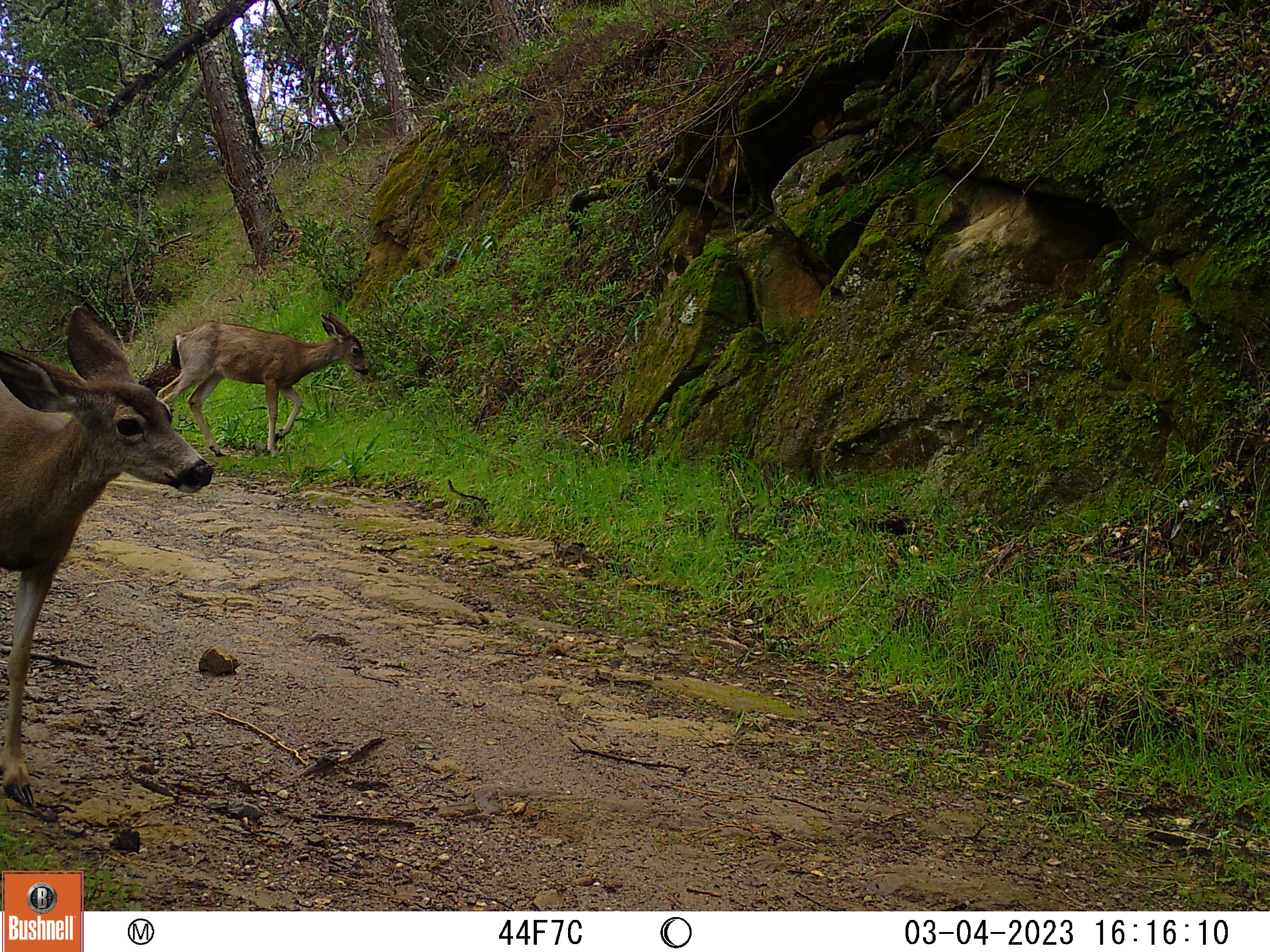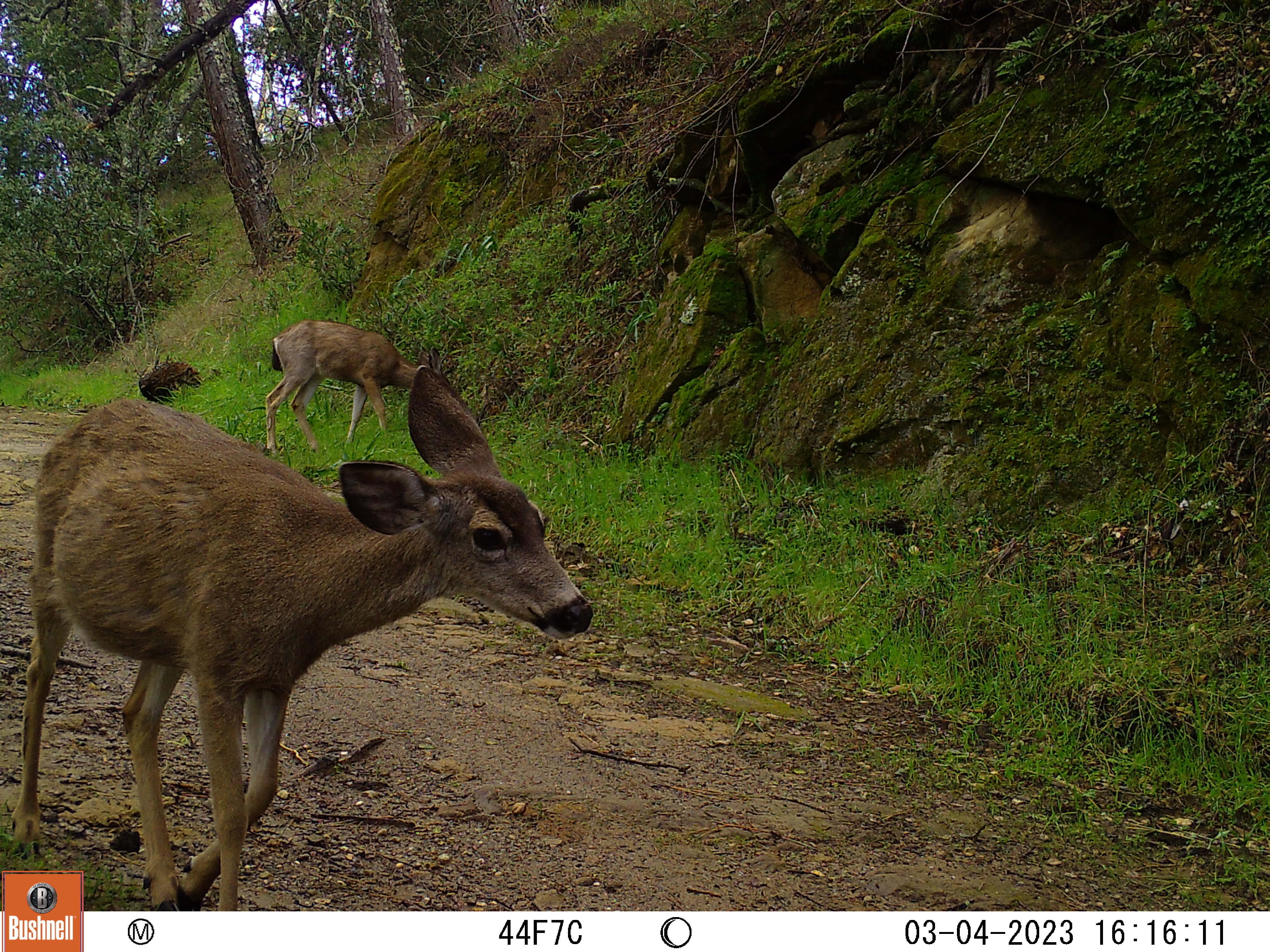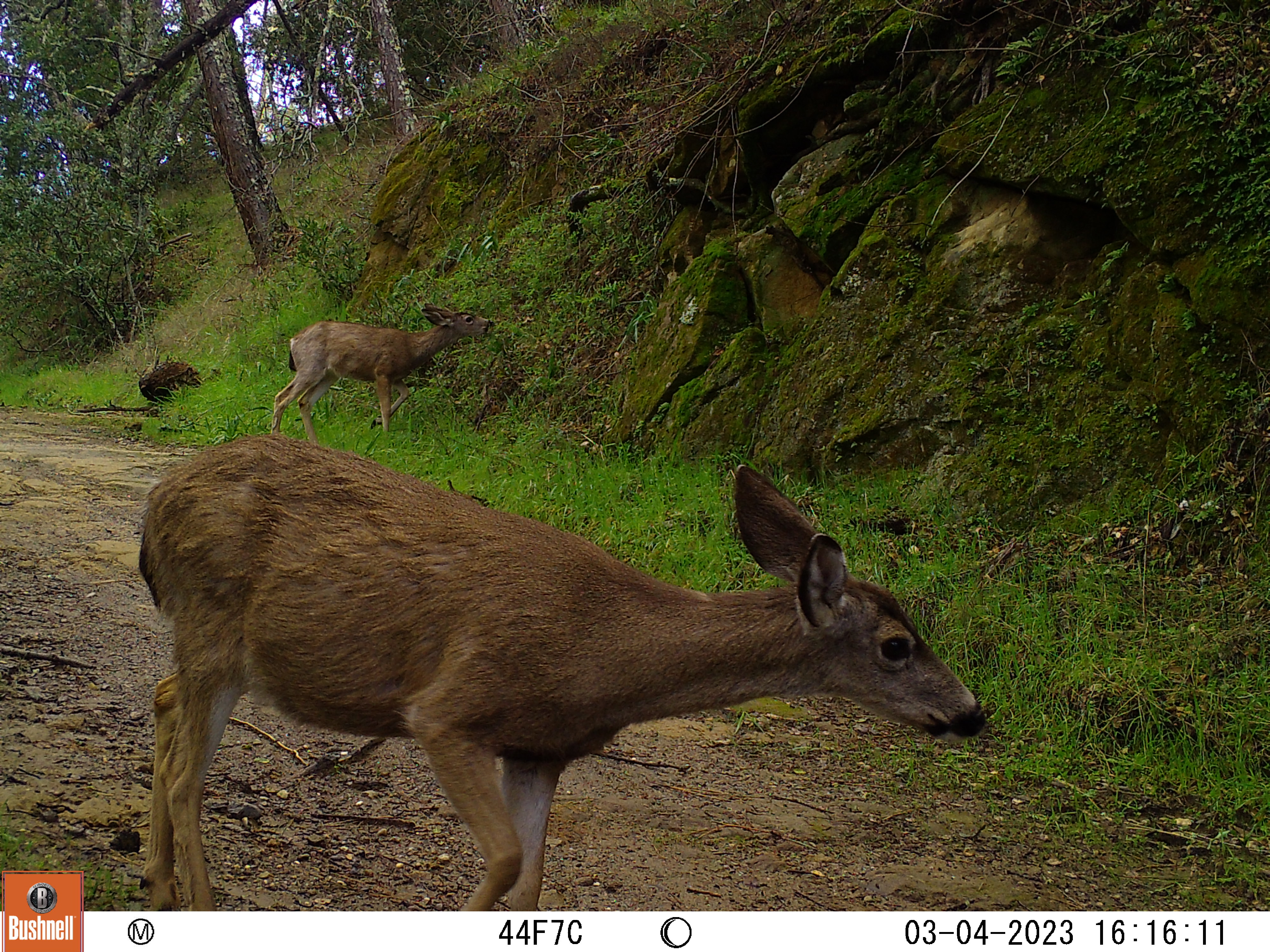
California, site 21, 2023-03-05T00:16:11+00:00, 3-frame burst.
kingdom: Animalia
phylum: Chordata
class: Mammalia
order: Artiodactyla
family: Cervidae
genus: Odocoileus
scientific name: Odocoileus hemionus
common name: mule deer